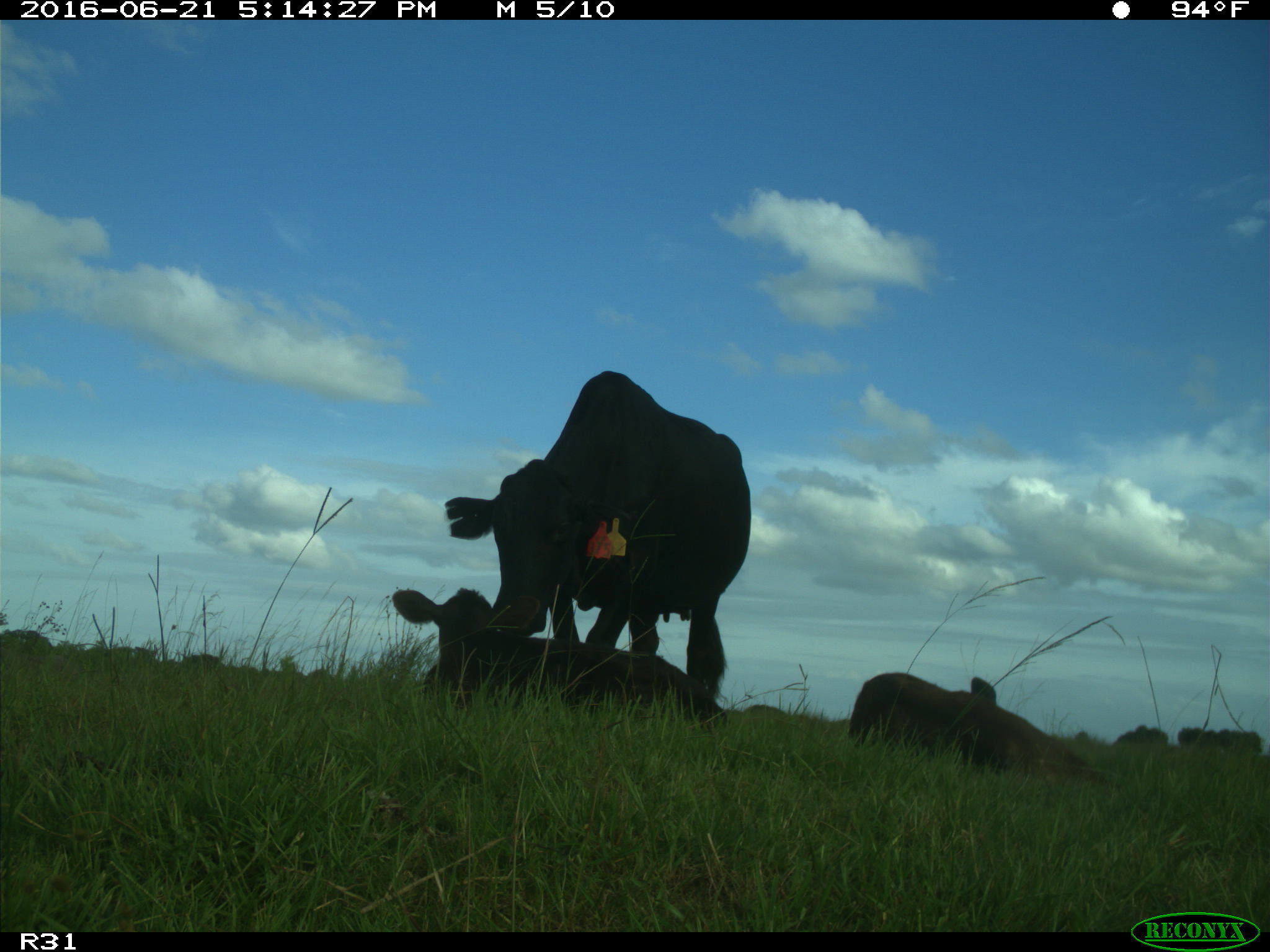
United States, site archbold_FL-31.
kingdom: Animalia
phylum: Chordata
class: Mammalia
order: Artiodactyla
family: Bovidae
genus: Bos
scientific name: Bos taurus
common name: domestic cow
Bos taurus (domestic cow).